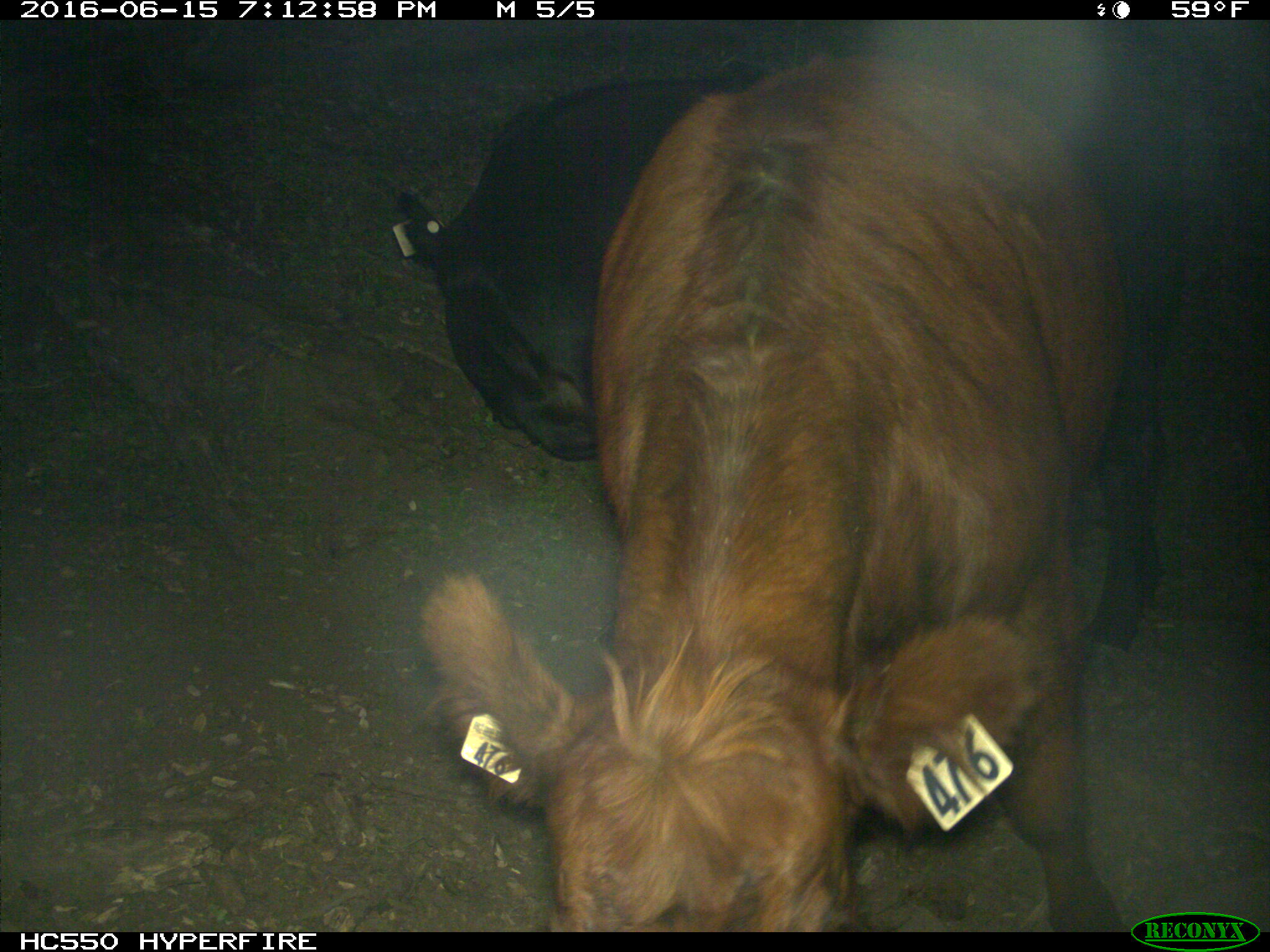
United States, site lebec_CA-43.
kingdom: Animalia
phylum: Chordata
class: Mammalia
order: Artiodactyla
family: Bovidae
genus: Bos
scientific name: Bos taurus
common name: domestic cow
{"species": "Bos taurus (domestic cow)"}